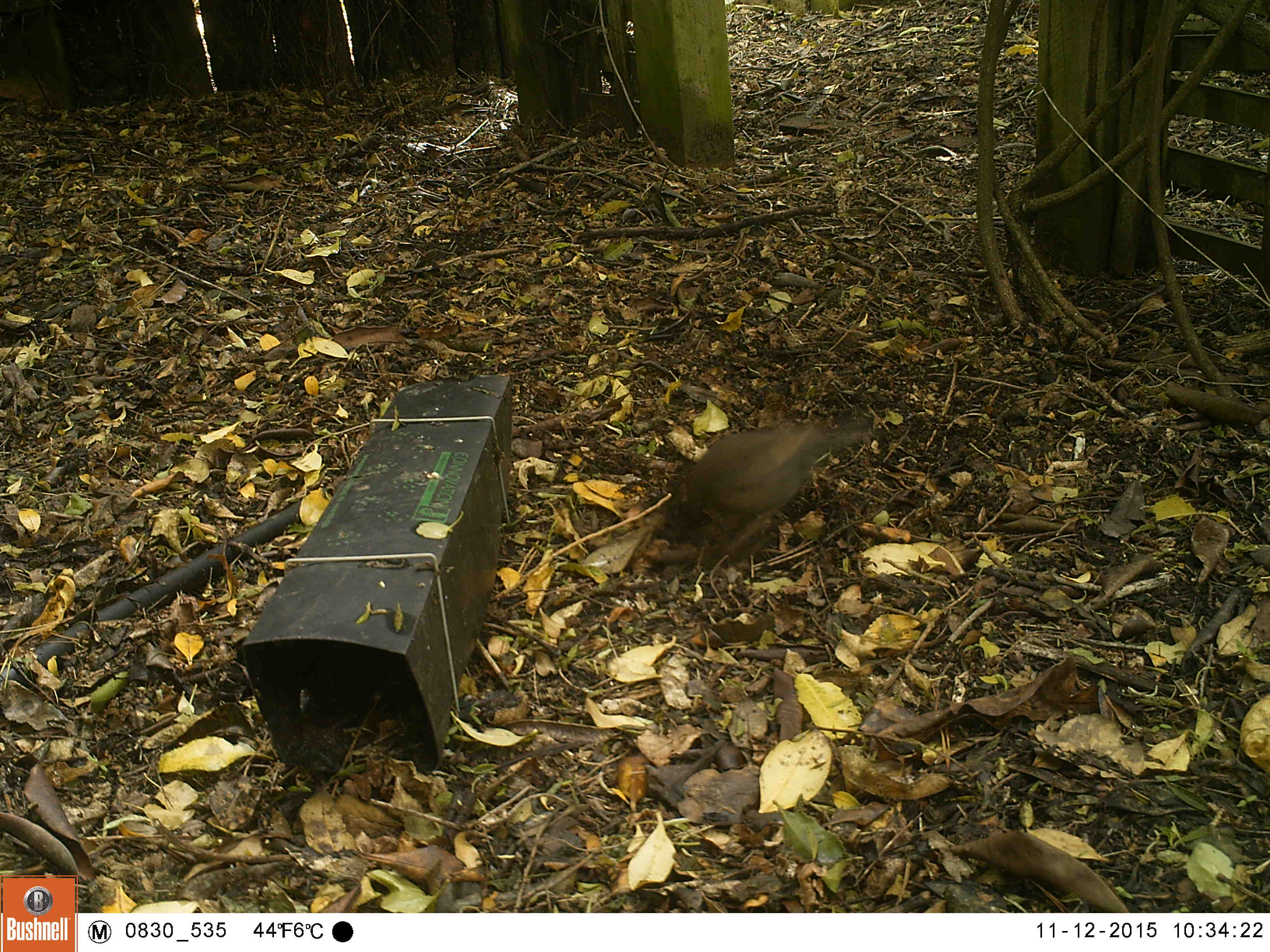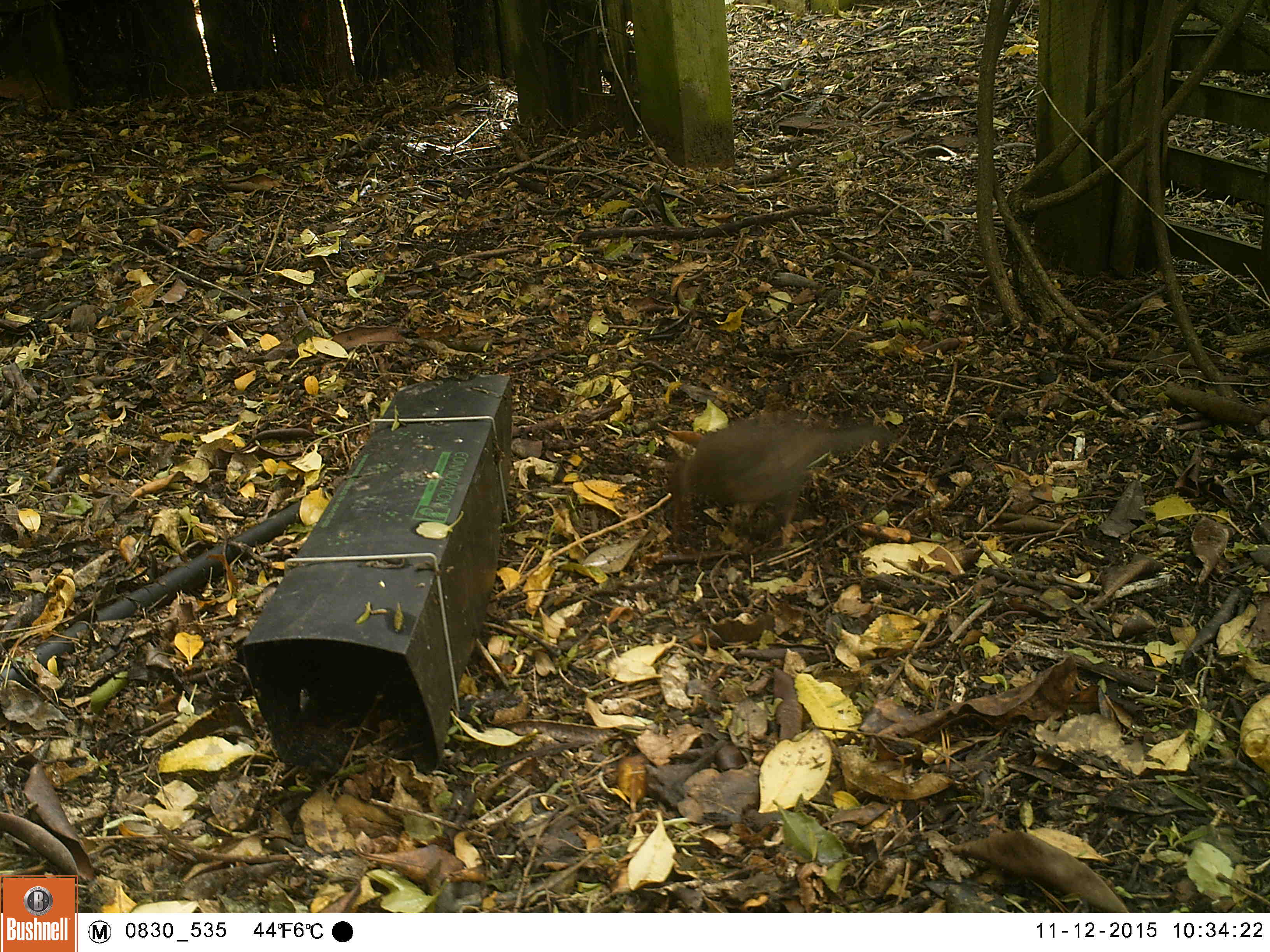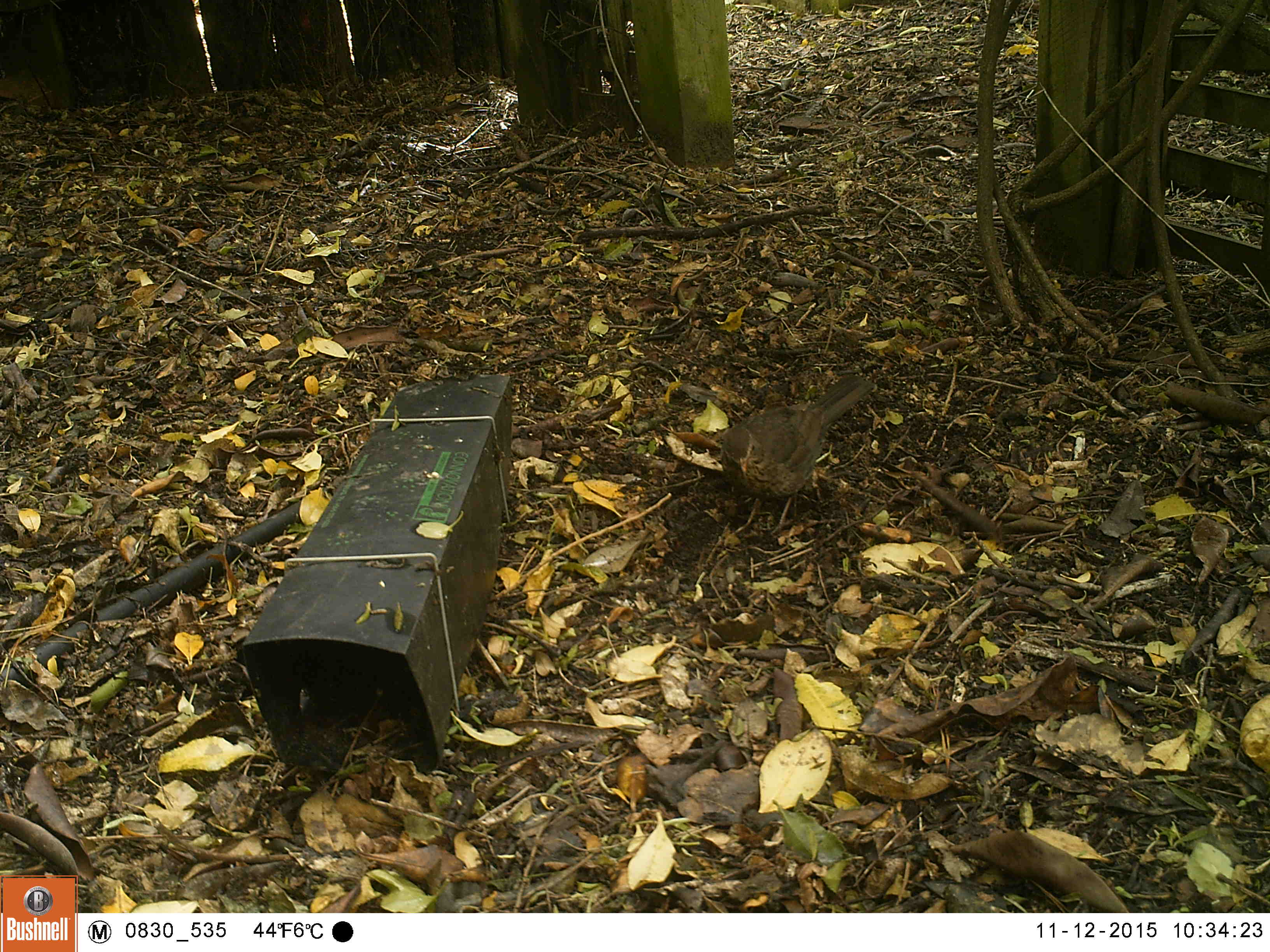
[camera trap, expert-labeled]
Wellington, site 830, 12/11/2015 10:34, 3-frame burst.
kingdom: Animalia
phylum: Chordata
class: Aves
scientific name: Aves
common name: bird